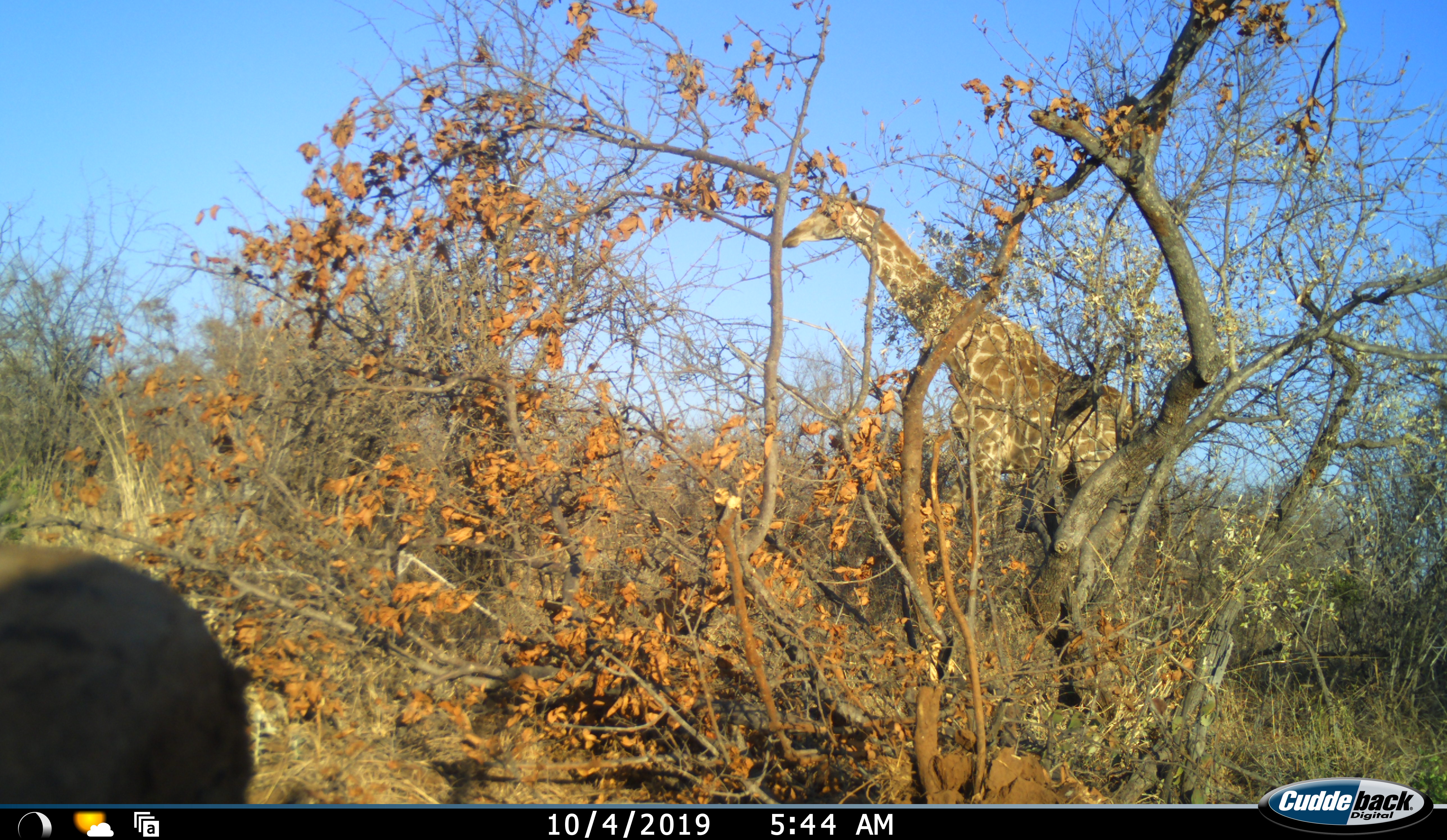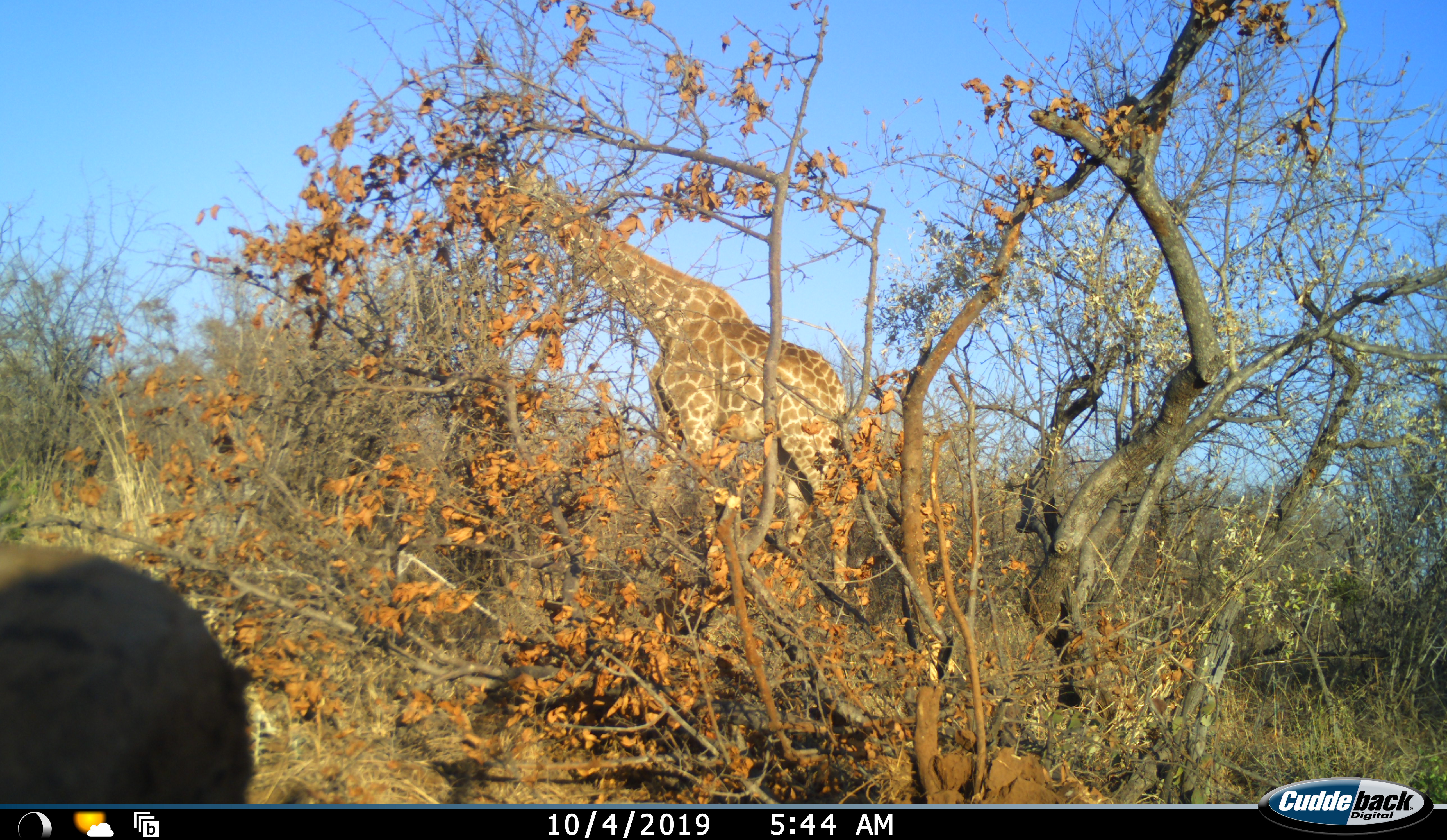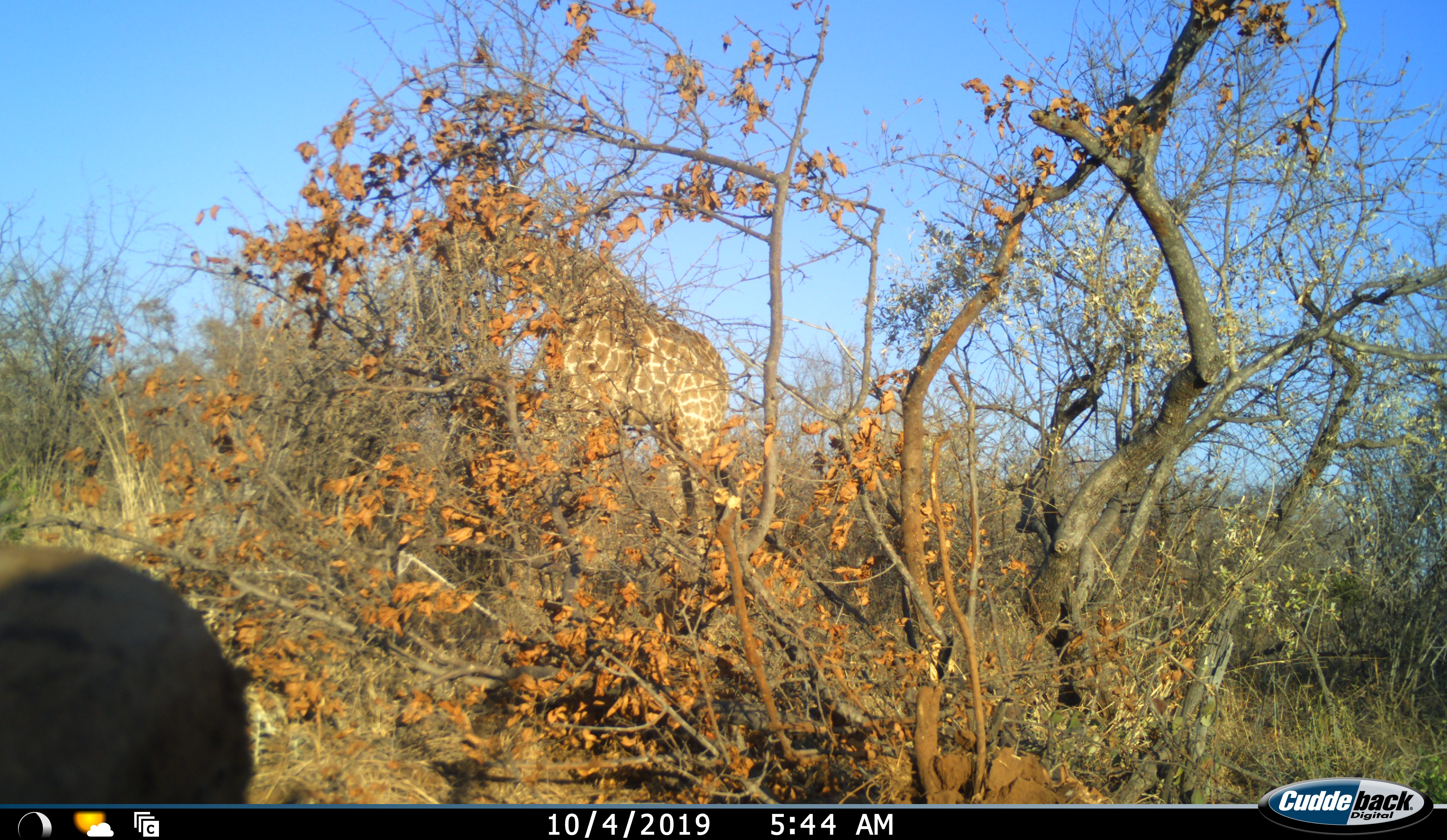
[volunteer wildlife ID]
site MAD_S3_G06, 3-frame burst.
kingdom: Animalia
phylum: Chordata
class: Mammalia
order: Artiodactyla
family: Giraffidae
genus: Giraffa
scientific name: Giraffa camelopardalis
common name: giraffe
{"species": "giraffe (Giraffa camelopardalis)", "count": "1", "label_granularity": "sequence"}